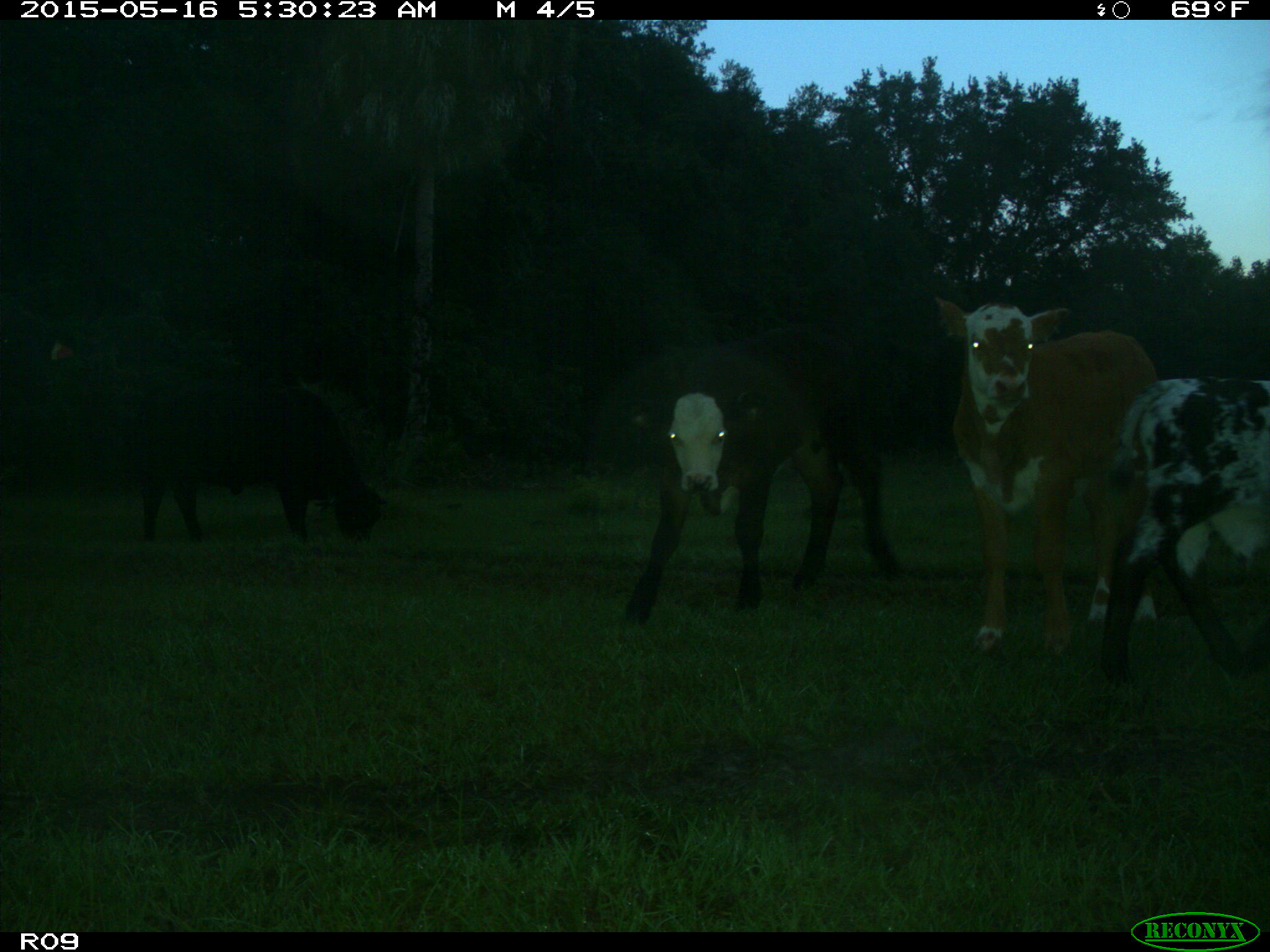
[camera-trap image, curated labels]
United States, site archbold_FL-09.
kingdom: Animalia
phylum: Chordata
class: Mammalia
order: Artiodactyla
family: Bovidae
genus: Bos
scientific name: Bos taurus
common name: domestic cow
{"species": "Bos taurus (domestic cow)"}